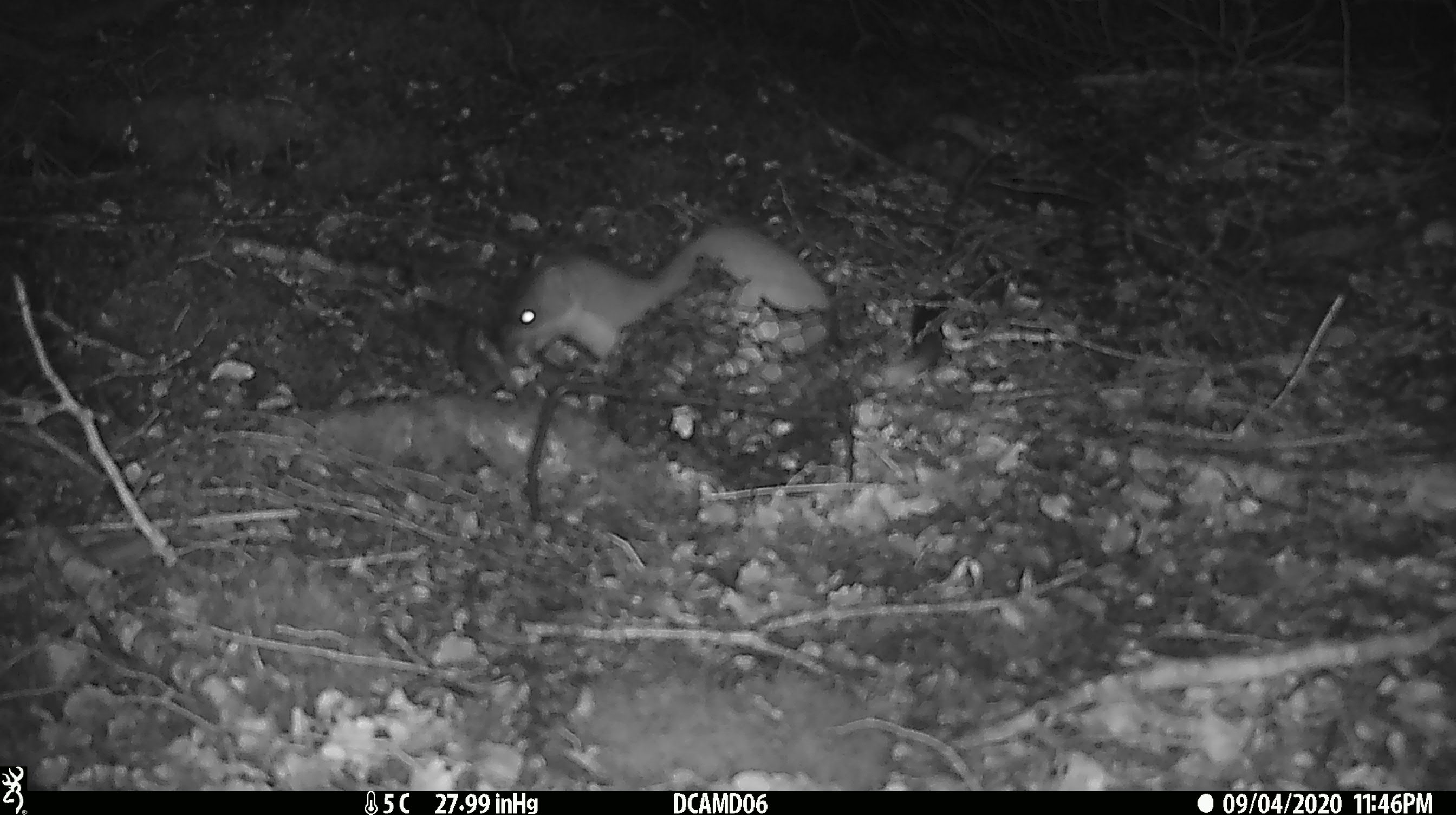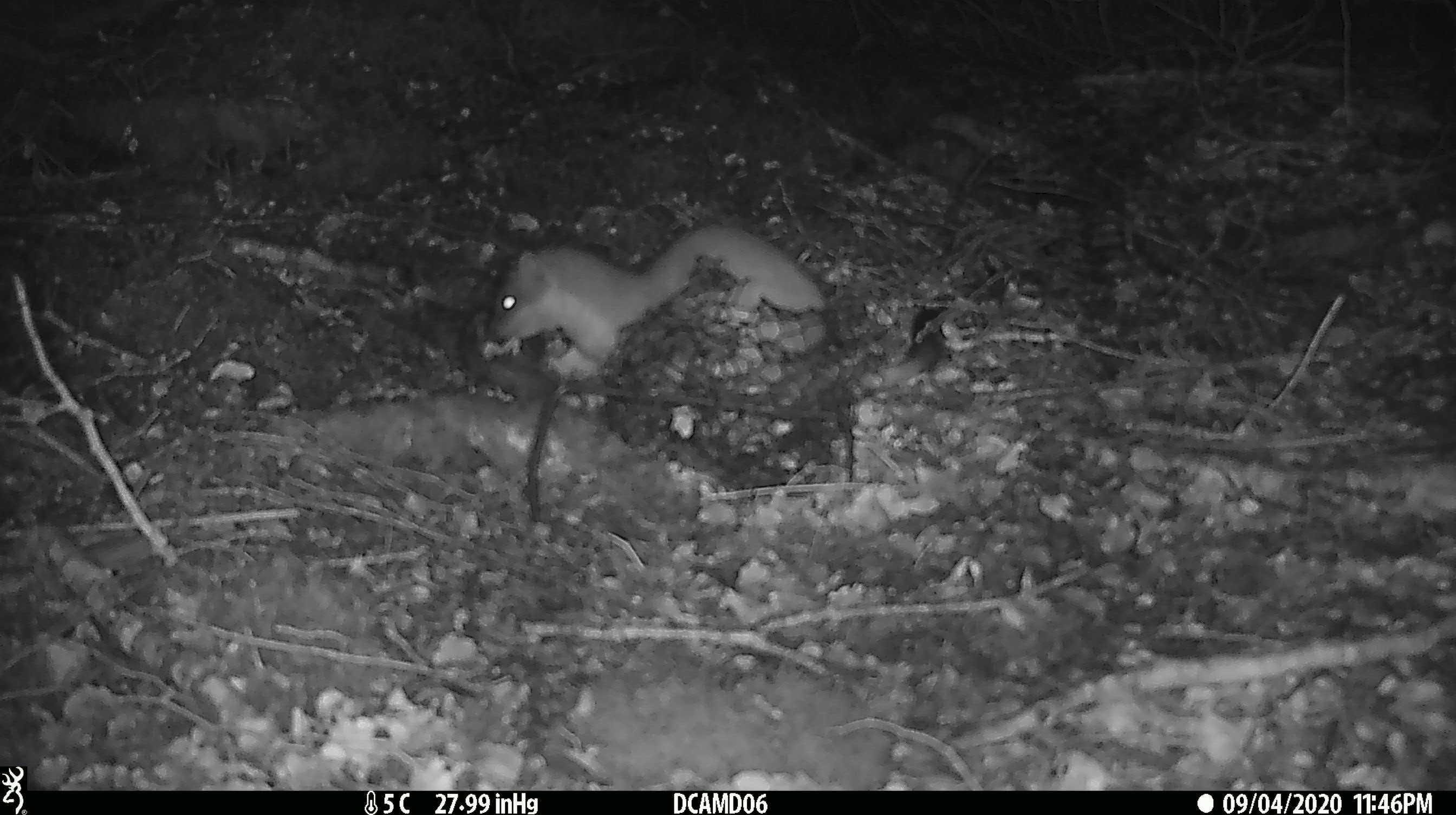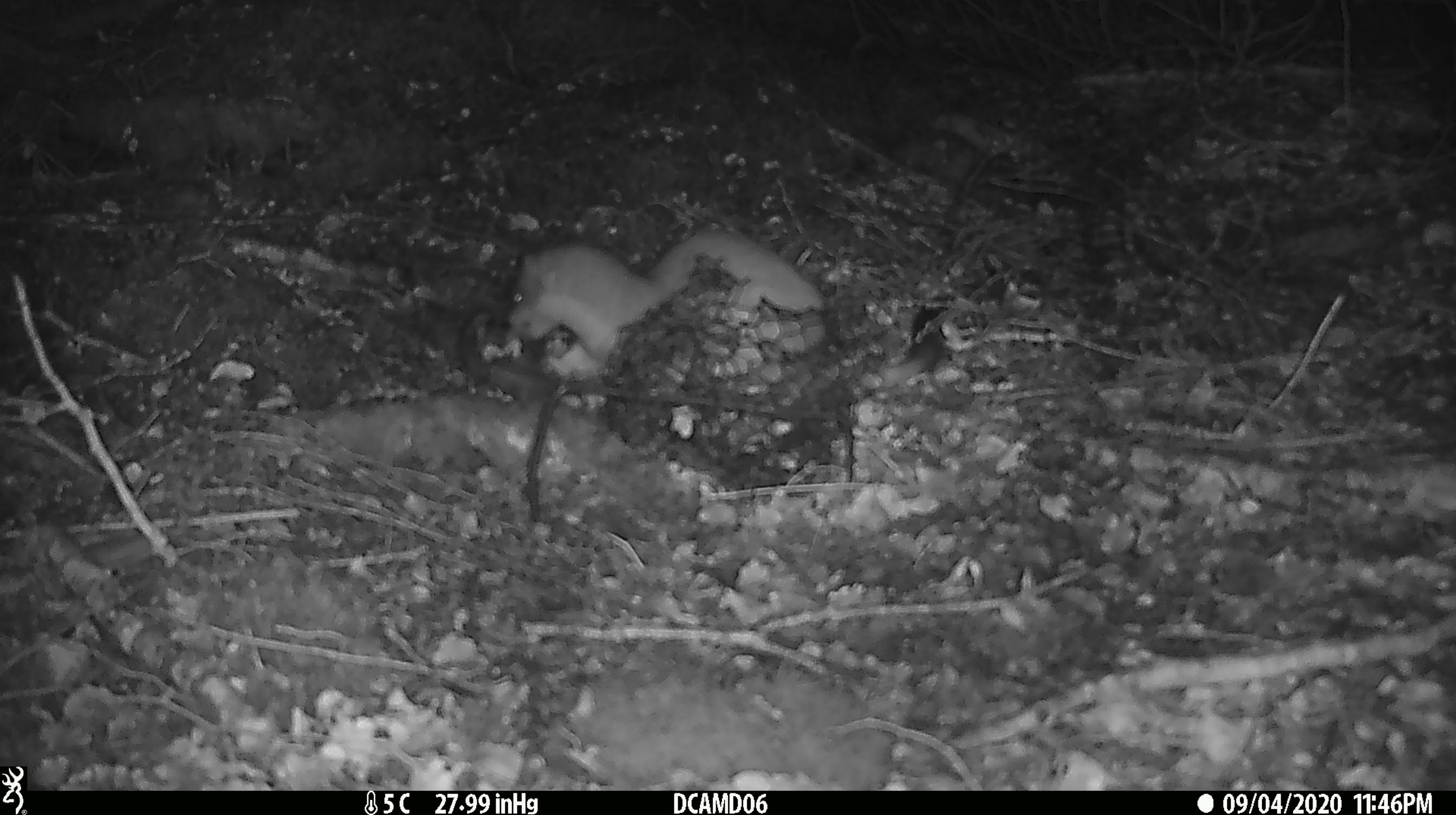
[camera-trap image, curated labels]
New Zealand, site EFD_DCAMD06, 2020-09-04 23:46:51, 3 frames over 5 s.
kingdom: Animalia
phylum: Chordata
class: Mammalia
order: Carnivora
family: Mustelidae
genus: Mustela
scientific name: Mustela erminea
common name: stoat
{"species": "stoat (Mustela erminea)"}